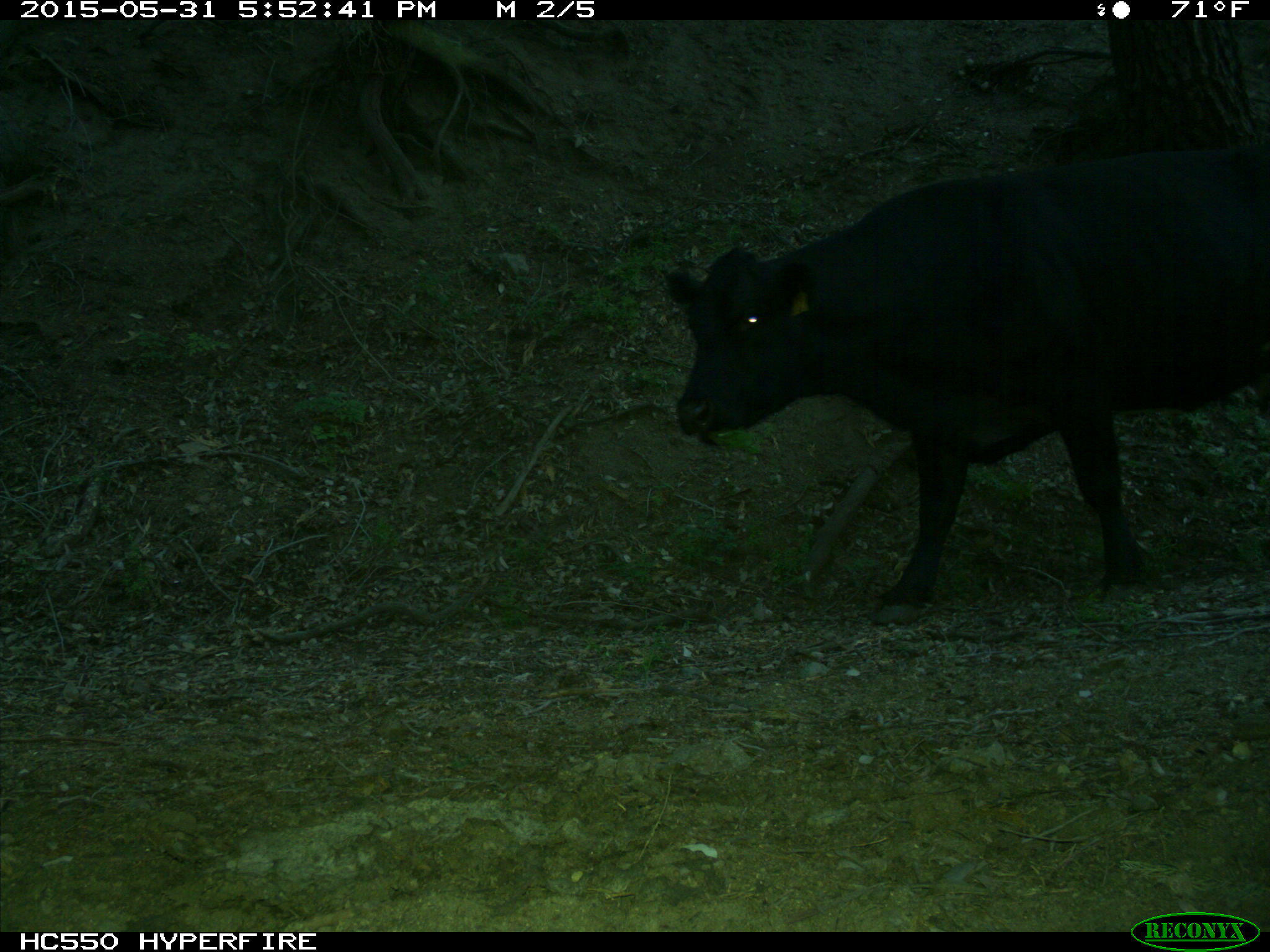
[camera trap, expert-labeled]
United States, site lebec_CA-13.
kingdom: Animalia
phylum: Chordata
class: Mammalia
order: Artiodactyla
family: Bovidae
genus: Bos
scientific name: Bos taurus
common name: domestic cow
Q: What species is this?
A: Bos taurus (domestic cow).